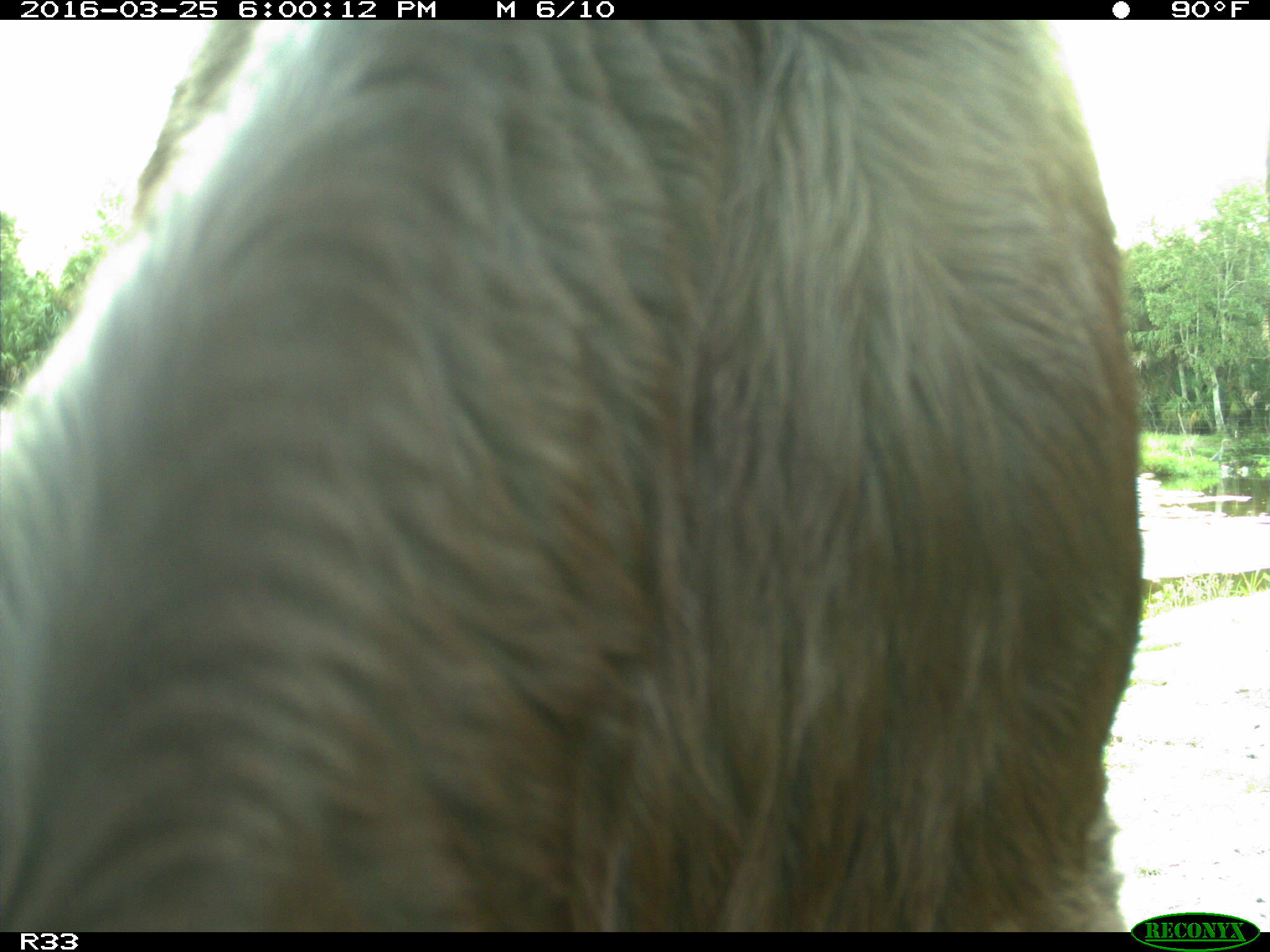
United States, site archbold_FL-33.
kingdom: Animalia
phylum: Chordata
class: Mammalia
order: Artiodactyla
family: Bovidae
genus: Bos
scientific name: Bos taurus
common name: domestic cow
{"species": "Bos taurus (domestic cow)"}